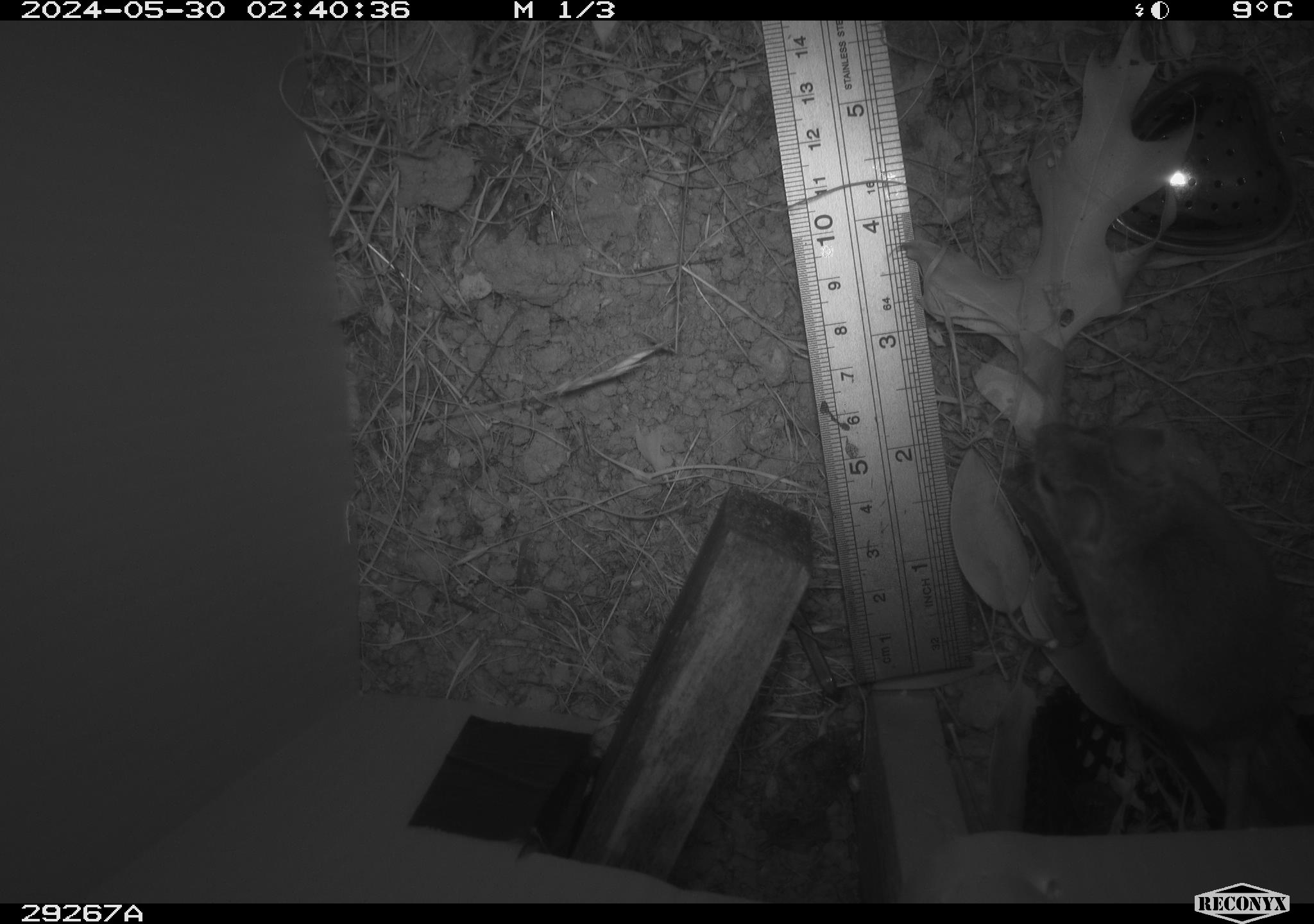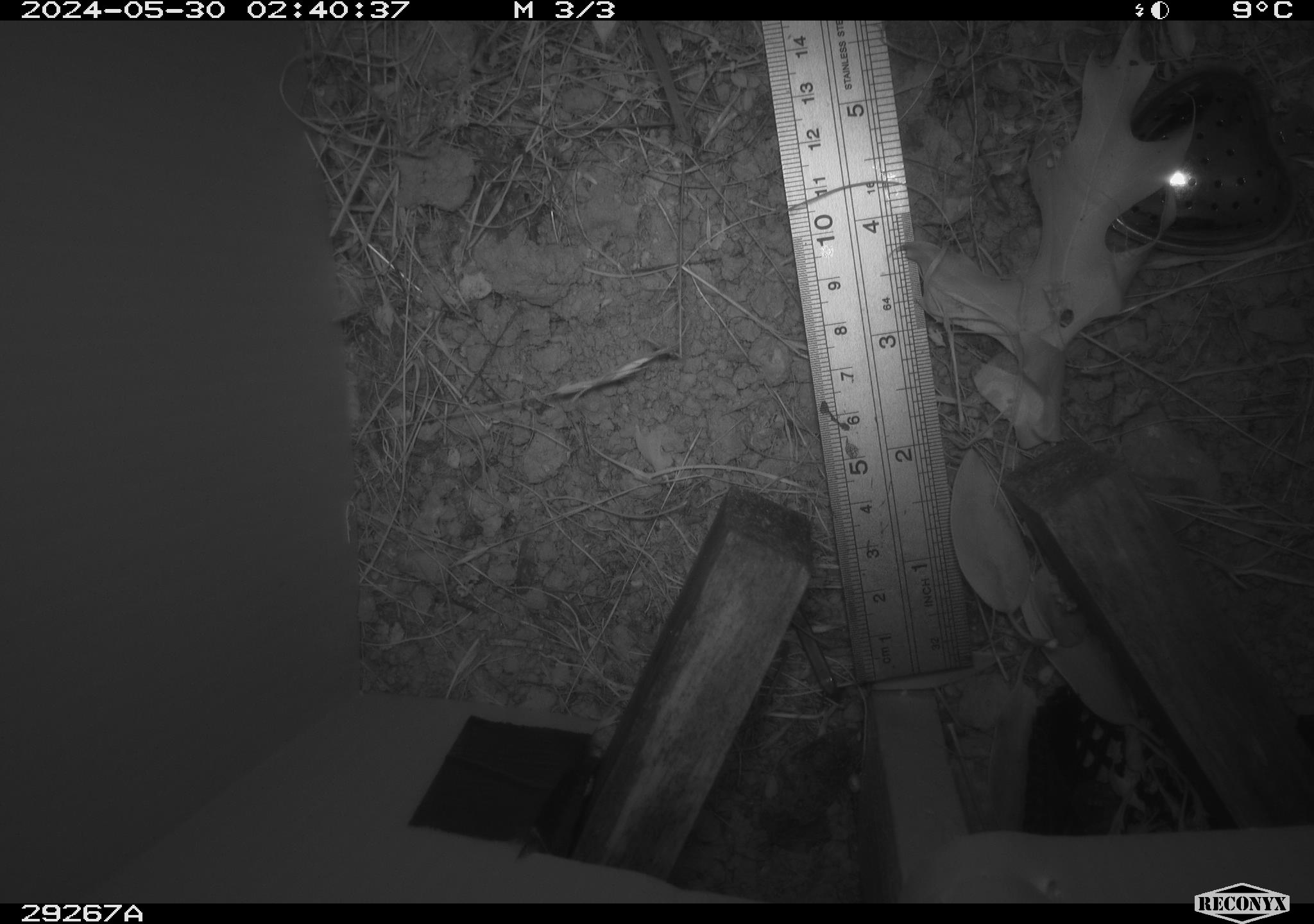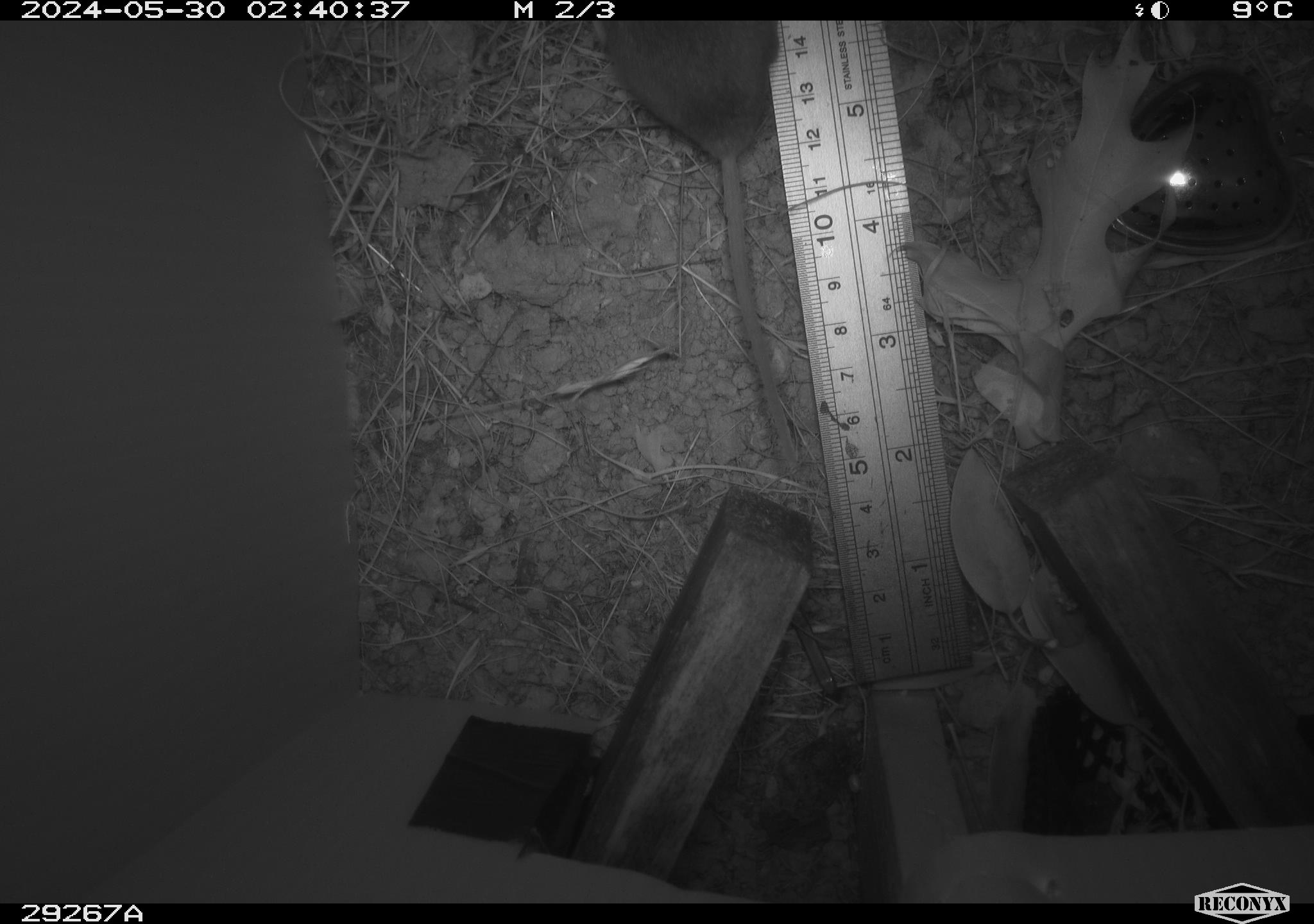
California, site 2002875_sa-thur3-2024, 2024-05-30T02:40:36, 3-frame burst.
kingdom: Animalia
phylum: Chordata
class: Mammalia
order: Rodentia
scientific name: Rodentia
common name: mouse species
Mouse species (Rodentia).